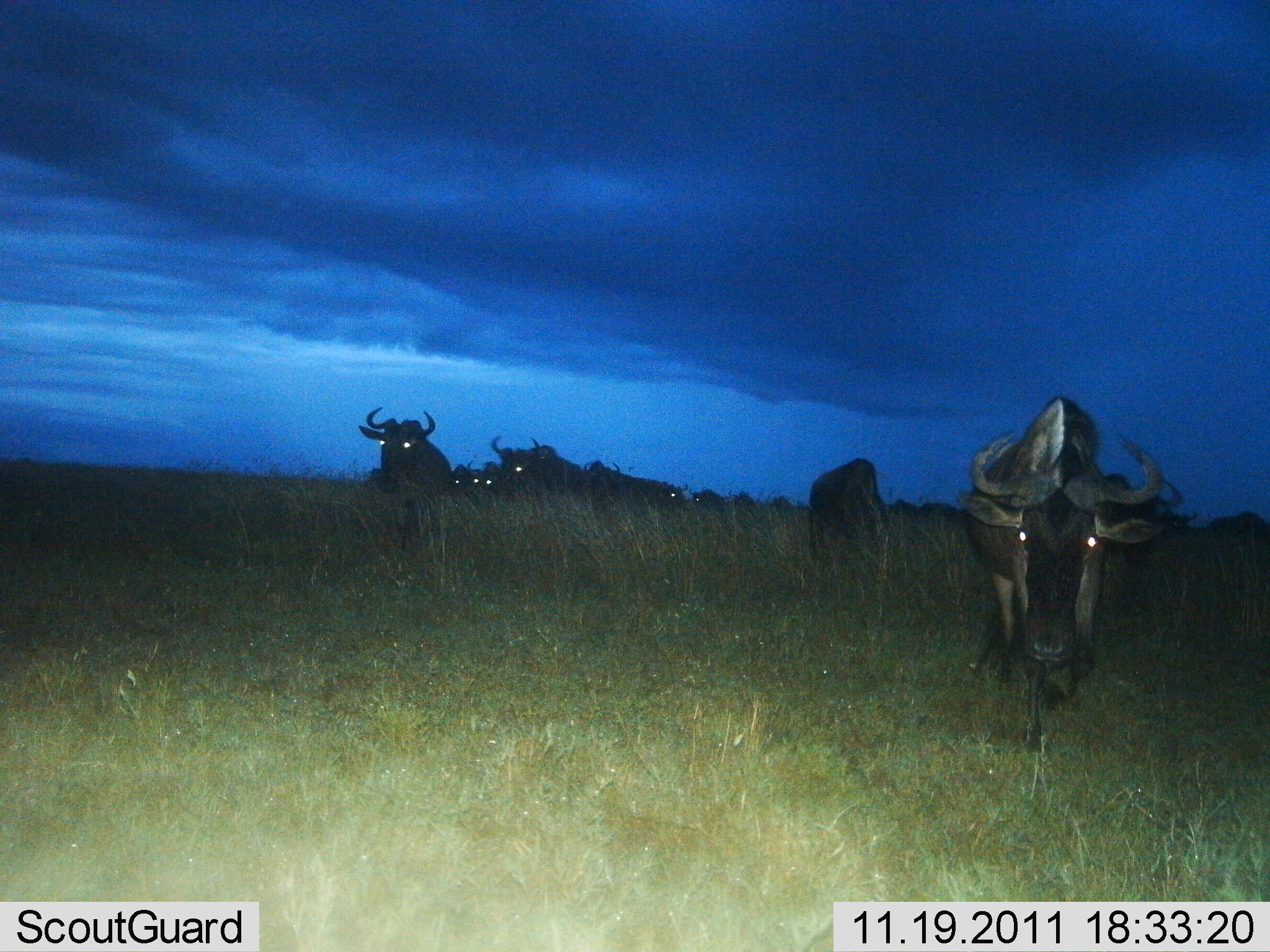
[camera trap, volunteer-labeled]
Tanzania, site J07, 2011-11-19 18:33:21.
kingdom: Animalia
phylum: Chordata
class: Mammalia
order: Artiodactyla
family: Bovidae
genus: Connochaetes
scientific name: Connochaetes taurinus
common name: blue wildebeest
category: wildebeest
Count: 10.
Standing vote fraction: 42%.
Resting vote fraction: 0%.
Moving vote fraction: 75%.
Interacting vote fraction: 0%.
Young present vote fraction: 0%.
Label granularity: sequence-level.